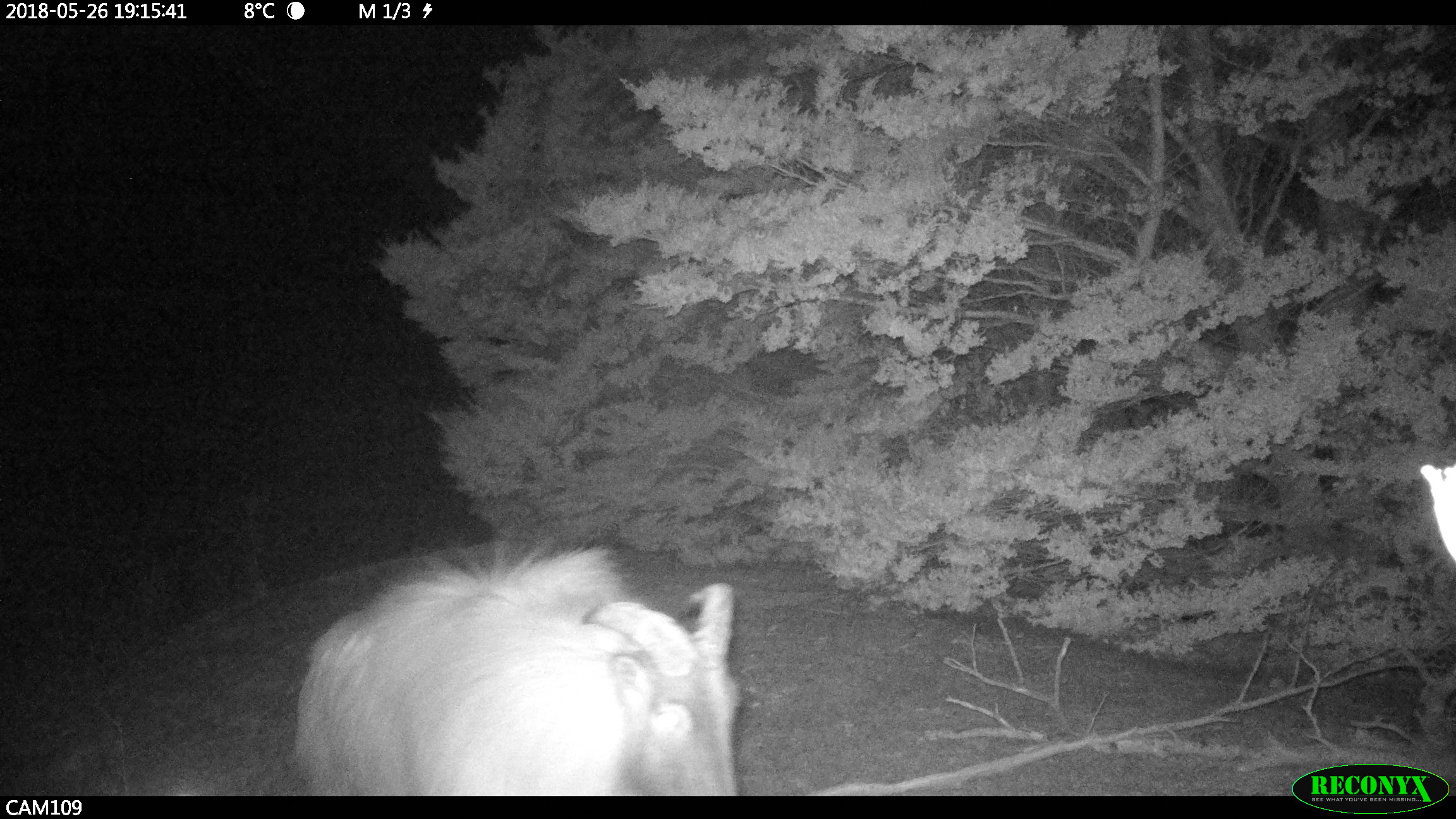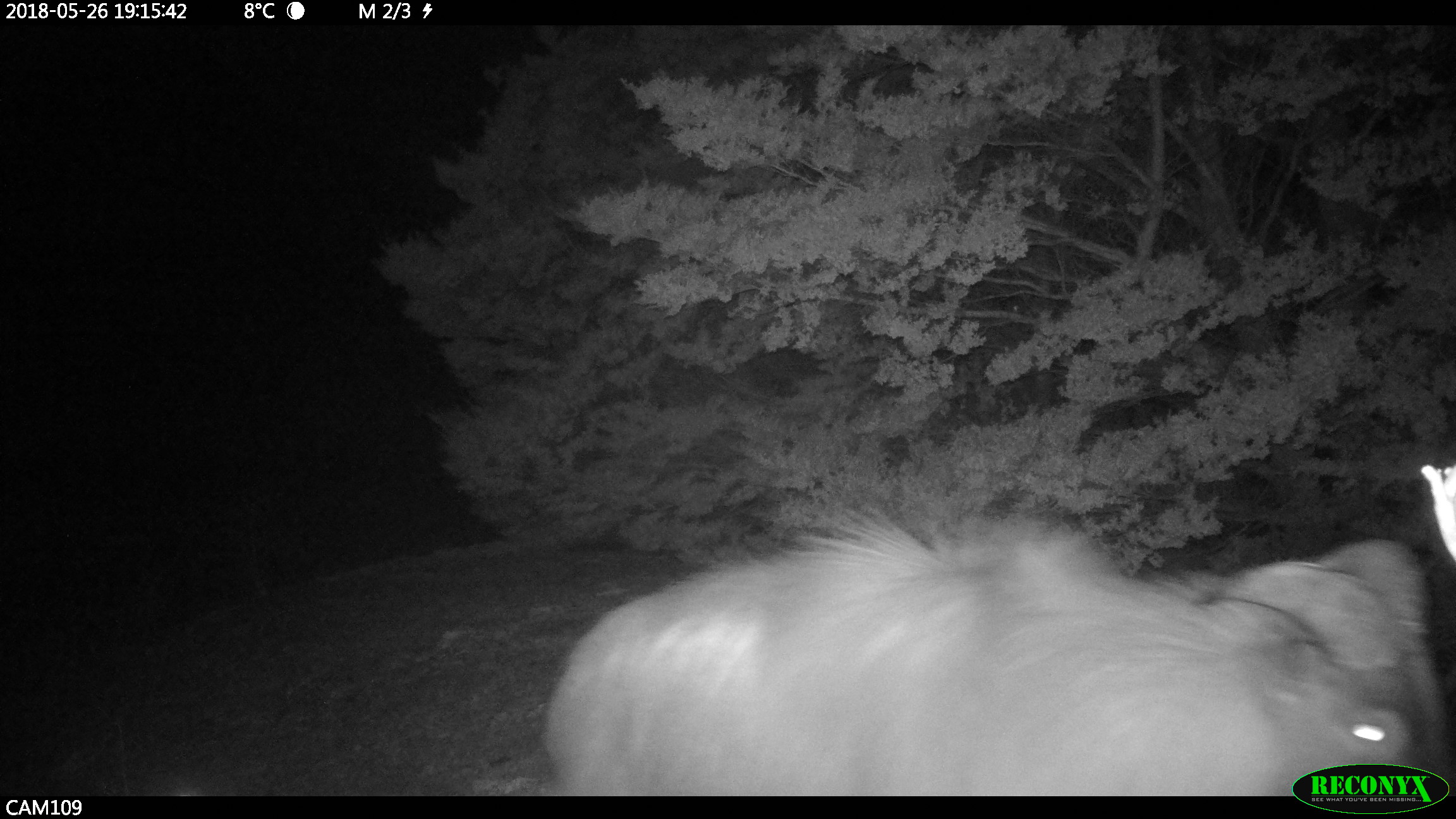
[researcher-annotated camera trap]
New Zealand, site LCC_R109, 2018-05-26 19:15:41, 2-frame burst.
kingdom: Animalia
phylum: Chordata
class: Mammalia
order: Artiodactyla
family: Bovidae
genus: Nilgiritragus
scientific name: Nilgiritragus hylocrius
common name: tahr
Tahr (Nilgiritragus hylocrius).